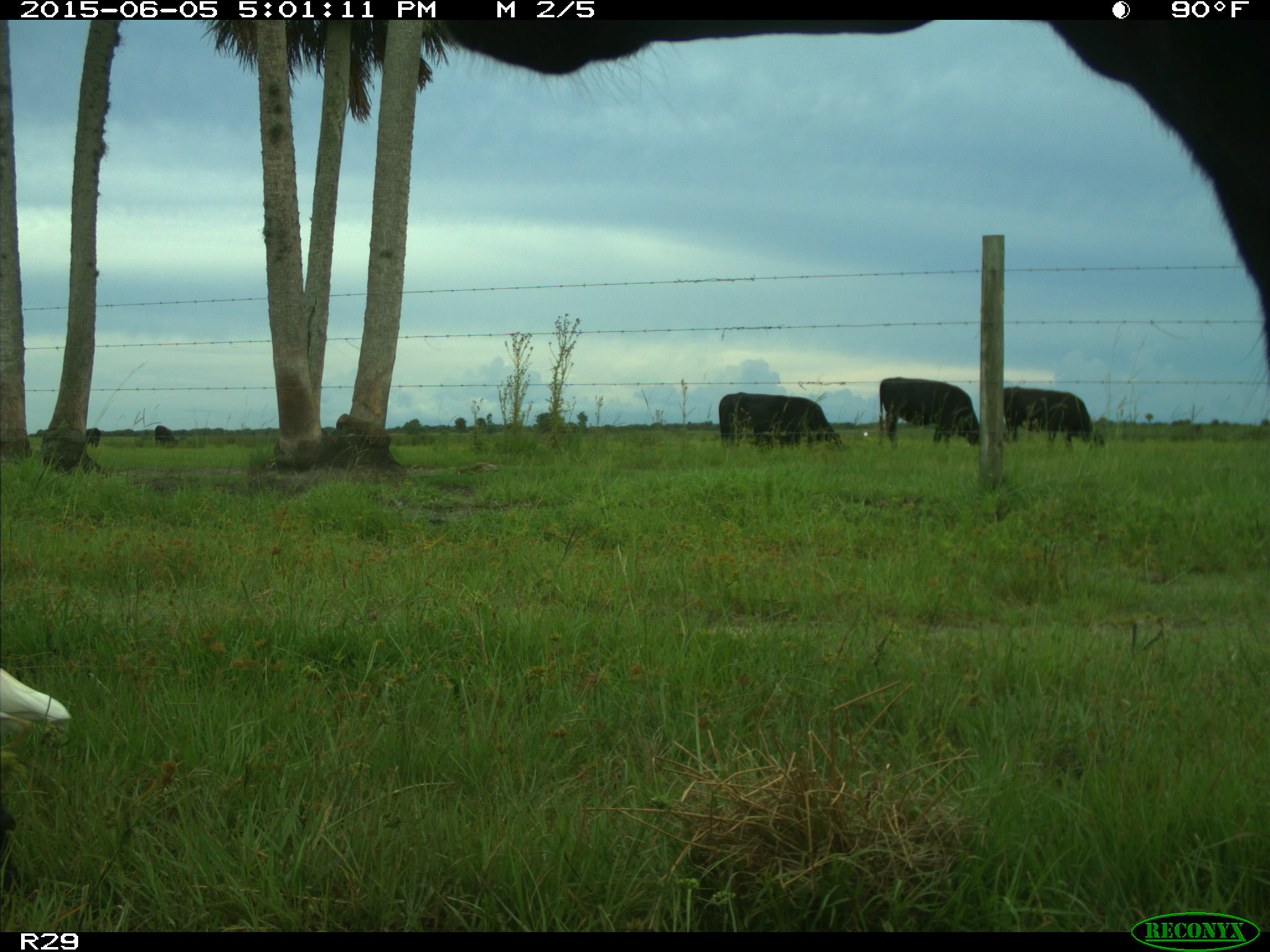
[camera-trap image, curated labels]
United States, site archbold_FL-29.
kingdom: Animalia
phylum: Chordata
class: Mammalia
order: Artiodactyla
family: Bovidae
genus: Bos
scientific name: Bos taurus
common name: domestic cow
Bos taurus (domestic cow).